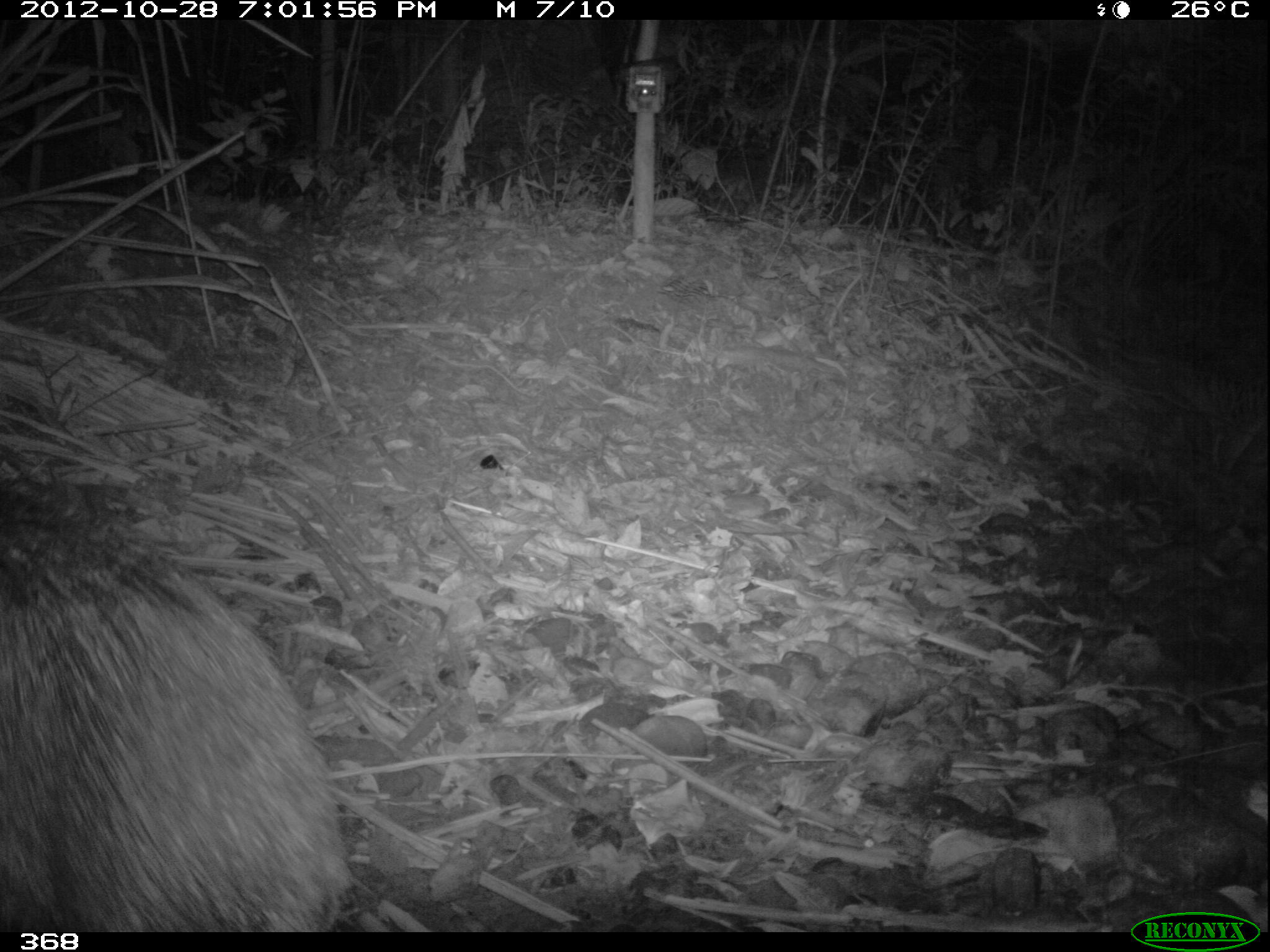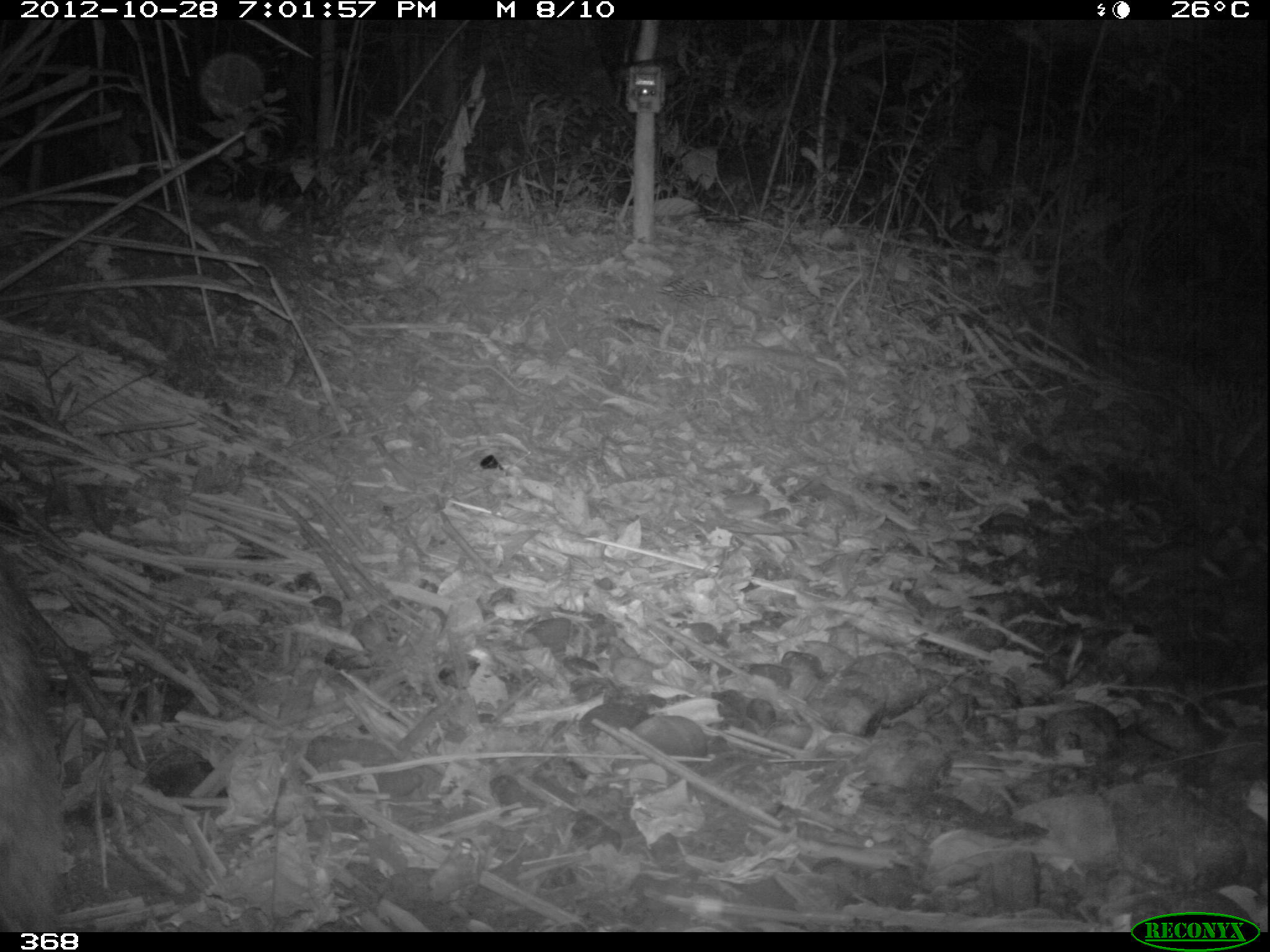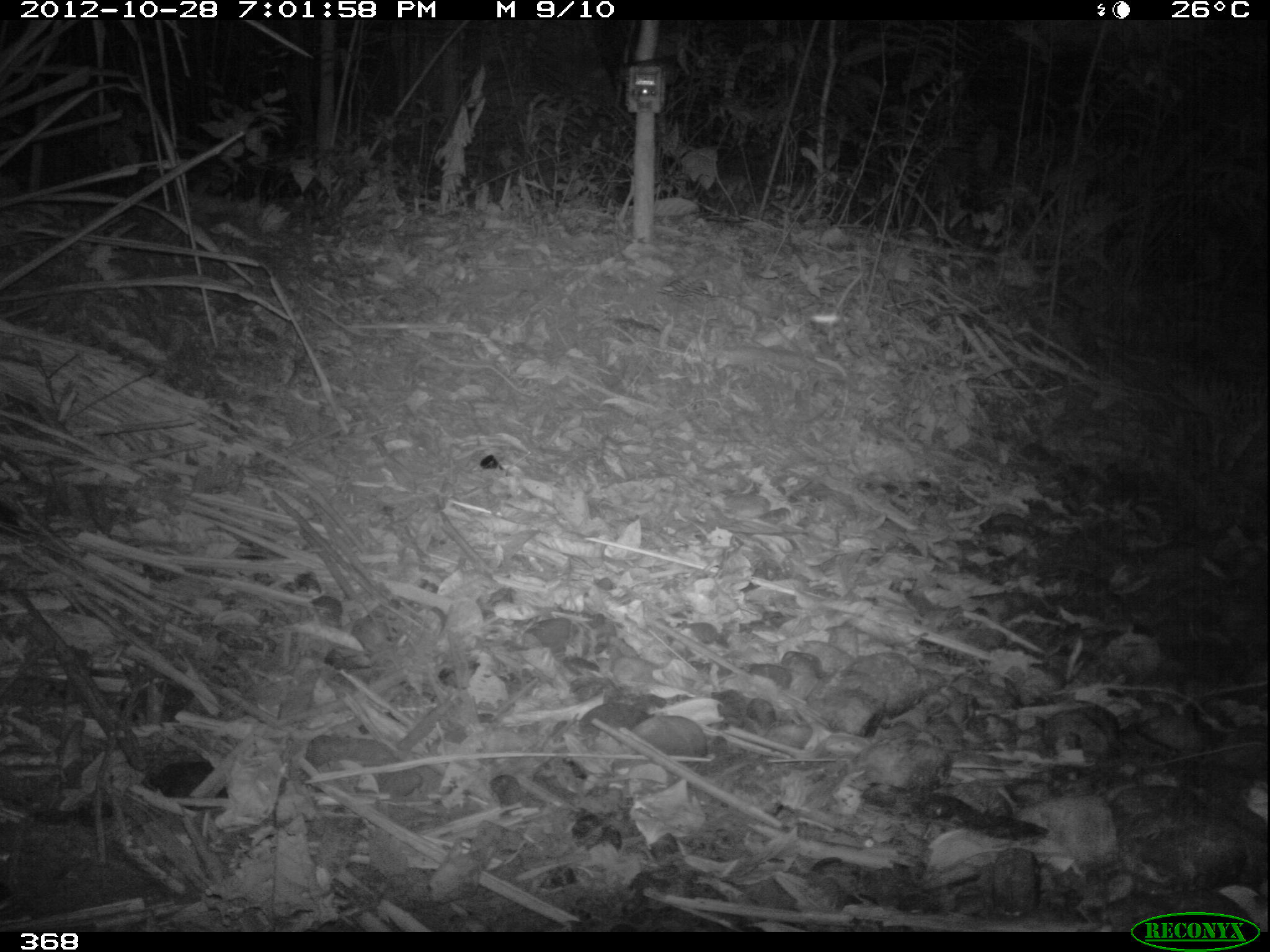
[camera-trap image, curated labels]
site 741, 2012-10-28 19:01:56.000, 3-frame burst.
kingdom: Animalia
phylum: Chordata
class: Mammalia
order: Artiodactyla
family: Tayassuidae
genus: Tayassu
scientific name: Tayassu pecari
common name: white-lipped peccary